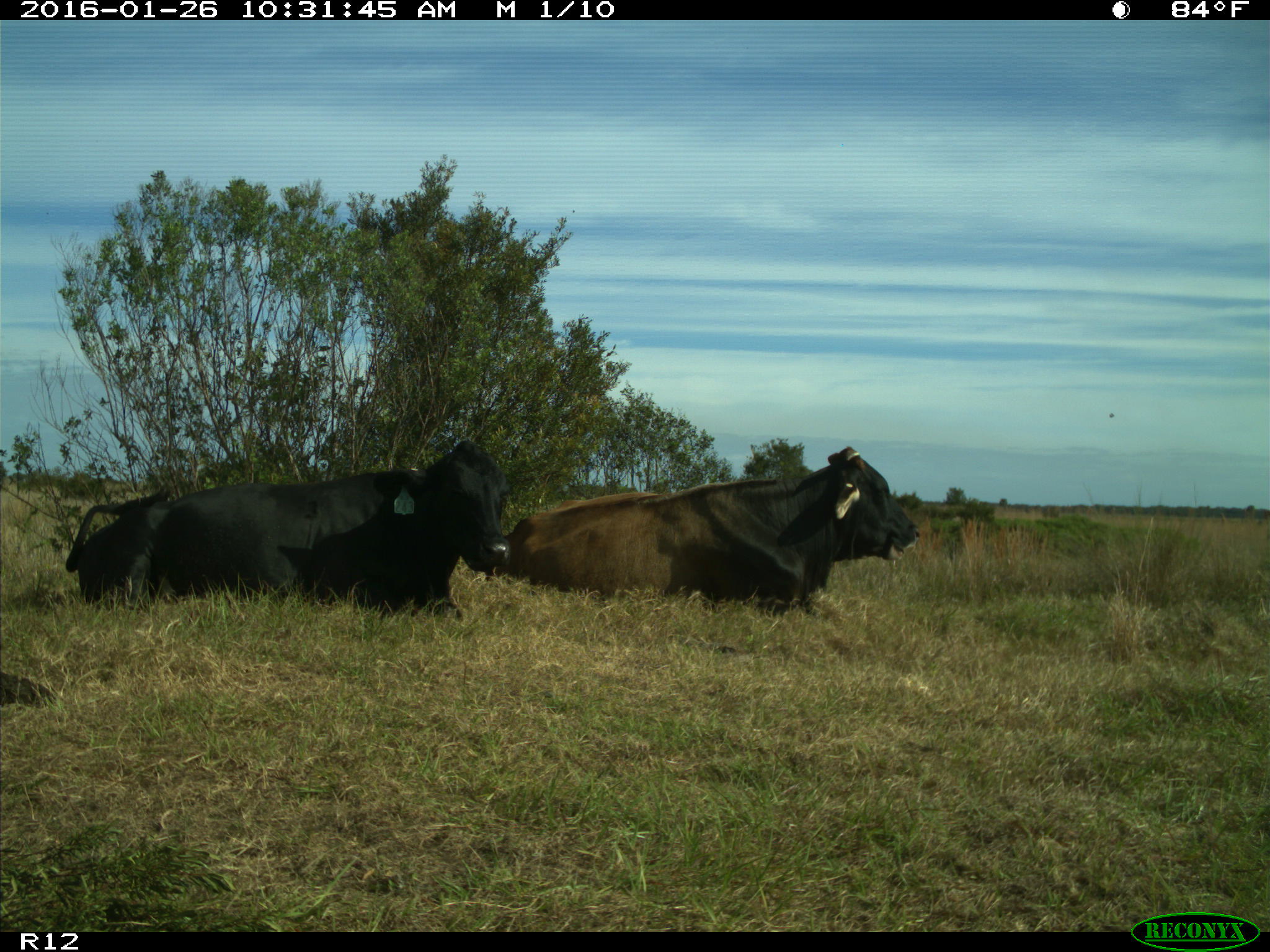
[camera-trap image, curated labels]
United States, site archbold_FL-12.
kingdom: Animalia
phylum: Chordata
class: Mammalia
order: Artiodactyla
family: Bovidae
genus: Bos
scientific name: Bos taurus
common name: domestic cow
Bos taurus (domestic cow).